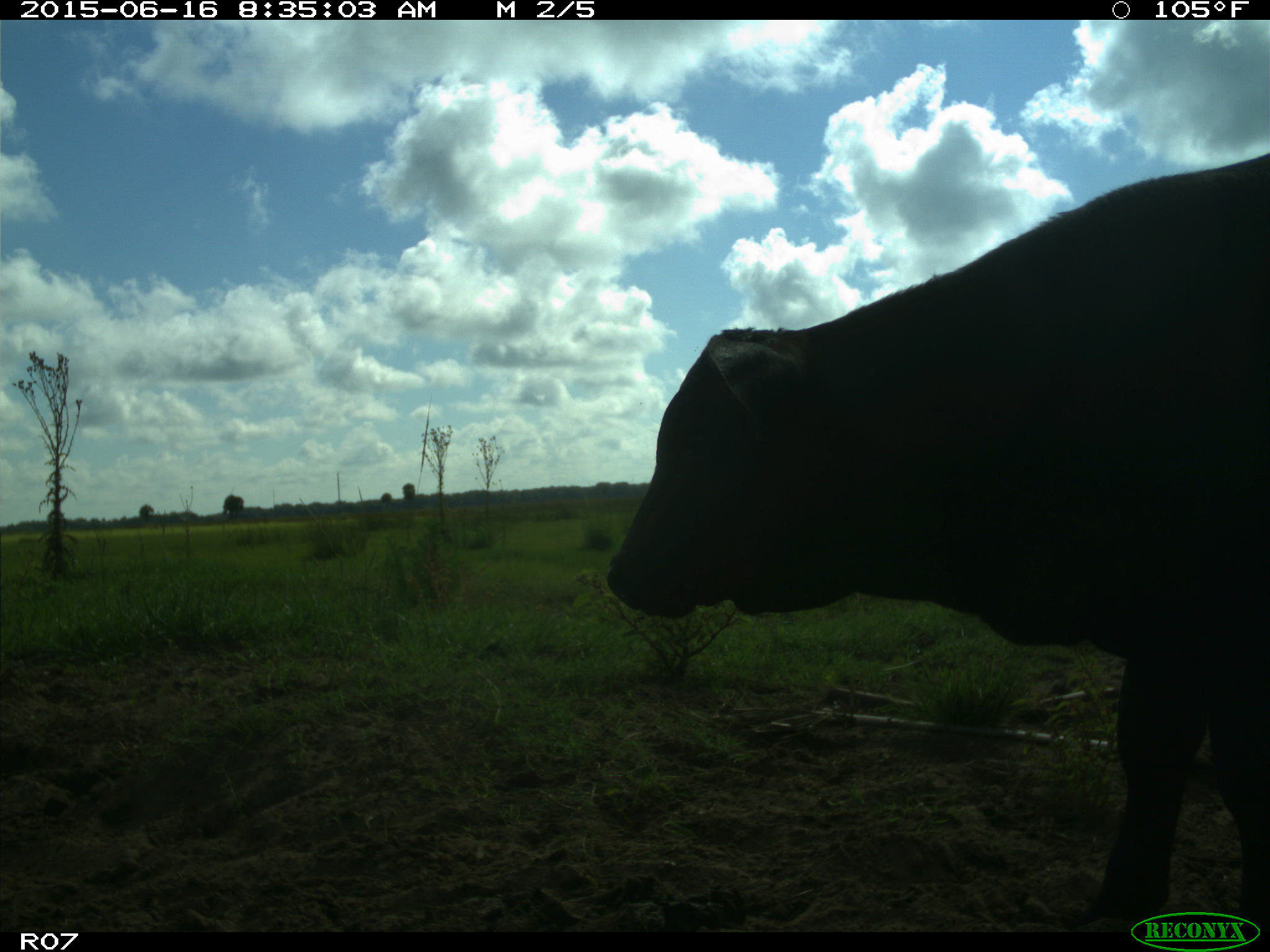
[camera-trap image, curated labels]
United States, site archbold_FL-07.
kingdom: Animalia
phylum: Chordata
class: Mammalia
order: Artiodactyla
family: Bovidae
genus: Bos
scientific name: Bos taurus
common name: domestic cow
Bos taurus (domestic cow).